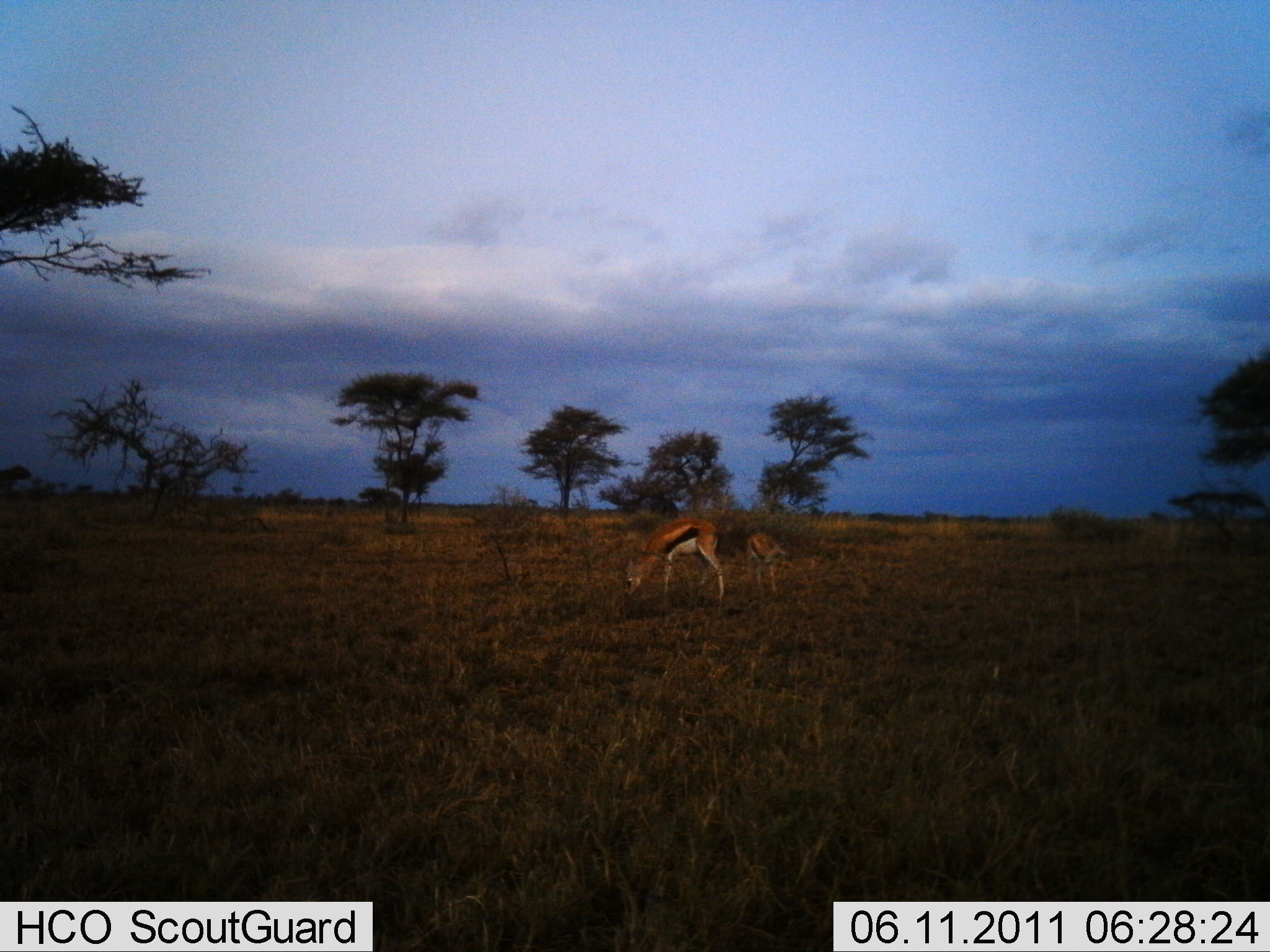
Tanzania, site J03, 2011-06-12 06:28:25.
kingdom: Animalia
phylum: Chordata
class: Mammalia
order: Artiodactyla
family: Bovidae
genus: Eudorcas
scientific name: Eudorcas thomsonii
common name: thomson's gazelle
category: gazellethomsons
Gazellethomsons (thomson's gazelle) (Eudorcas thomsonii), count 2. Behavior (volunteer vote fractions): standing 33%, resting 0%, moving 0%, interacting 0%. Young present (vote fraction): 33%. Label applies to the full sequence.